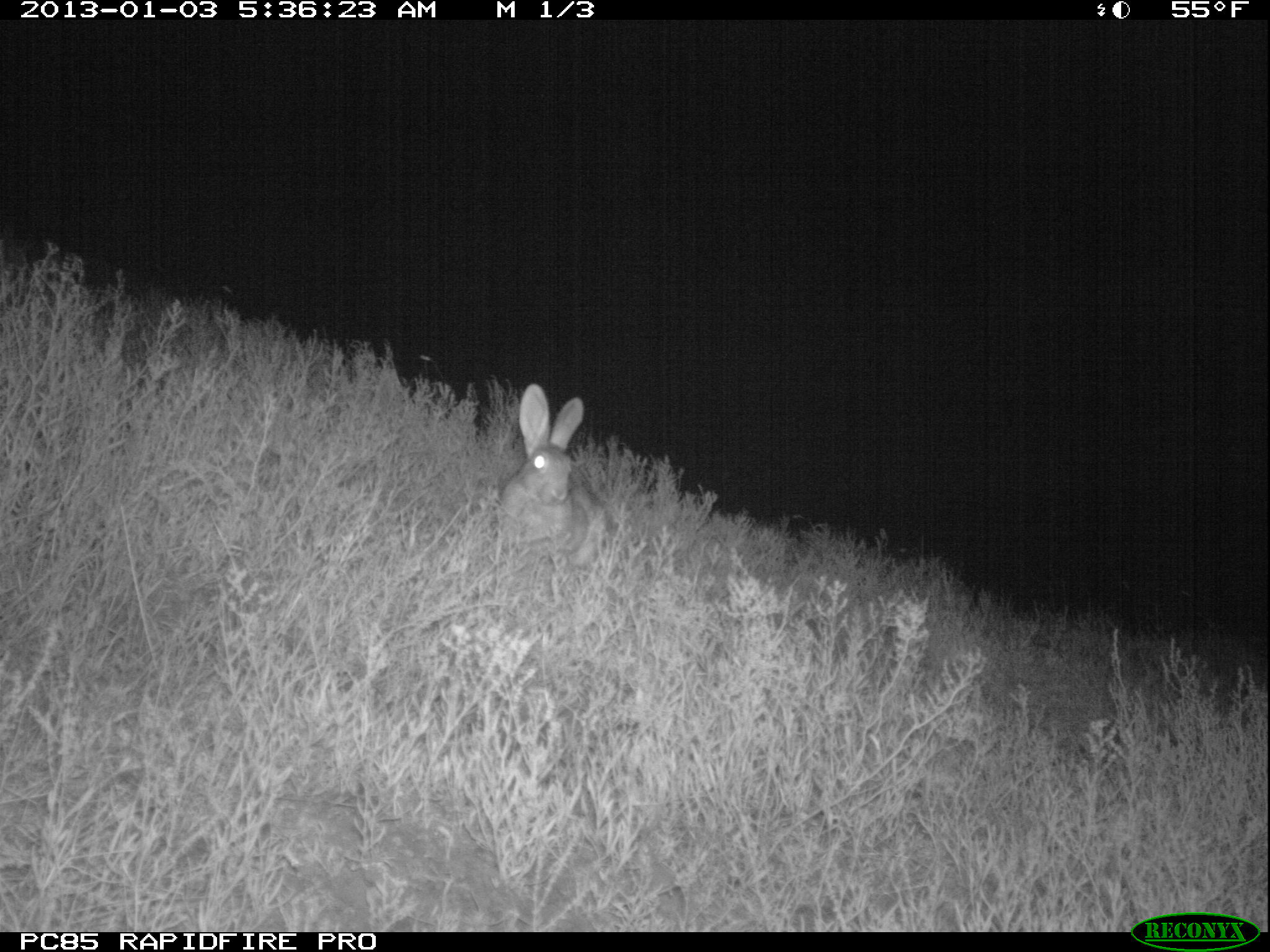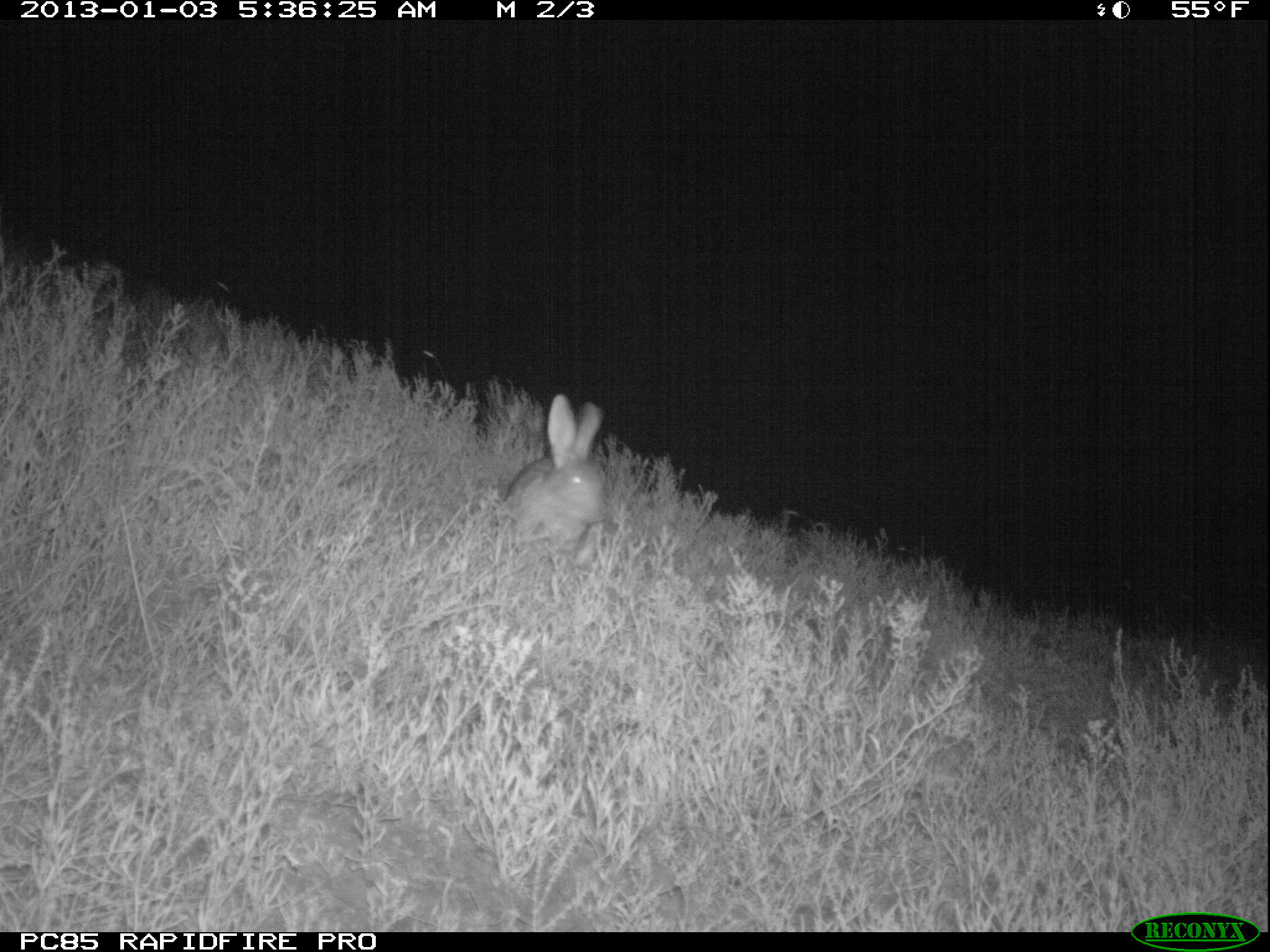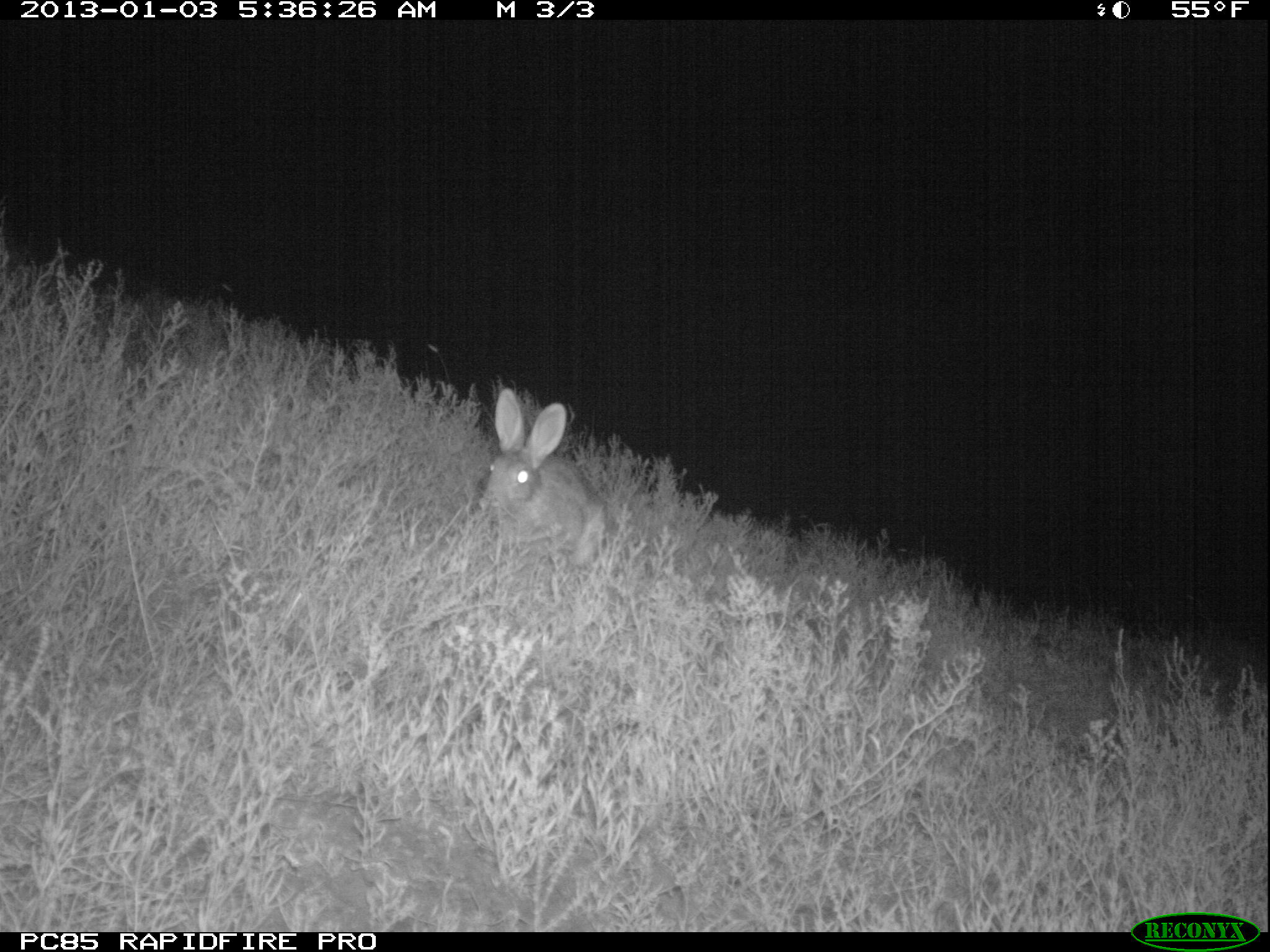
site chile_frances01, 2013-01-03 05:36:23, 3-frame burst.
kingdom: Animalia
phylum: Chordata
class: Mammalia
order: Lagomorpha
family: Leporidae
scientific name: Leporidae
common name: rabbits and hares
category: rabbit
Rabbit (rabbits and hares) (Leporidae).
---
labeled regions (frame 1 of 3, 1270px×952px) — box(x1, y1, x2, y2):
rabbit: box(493, 384, 613, 576)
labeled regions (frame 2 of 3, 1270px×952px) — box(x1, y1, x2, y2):
rabbit: box(497, 394, 609, 574)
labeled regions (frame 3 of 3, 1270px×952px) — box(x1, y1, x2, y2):
rabbit: box(473, 387, 611, 575)